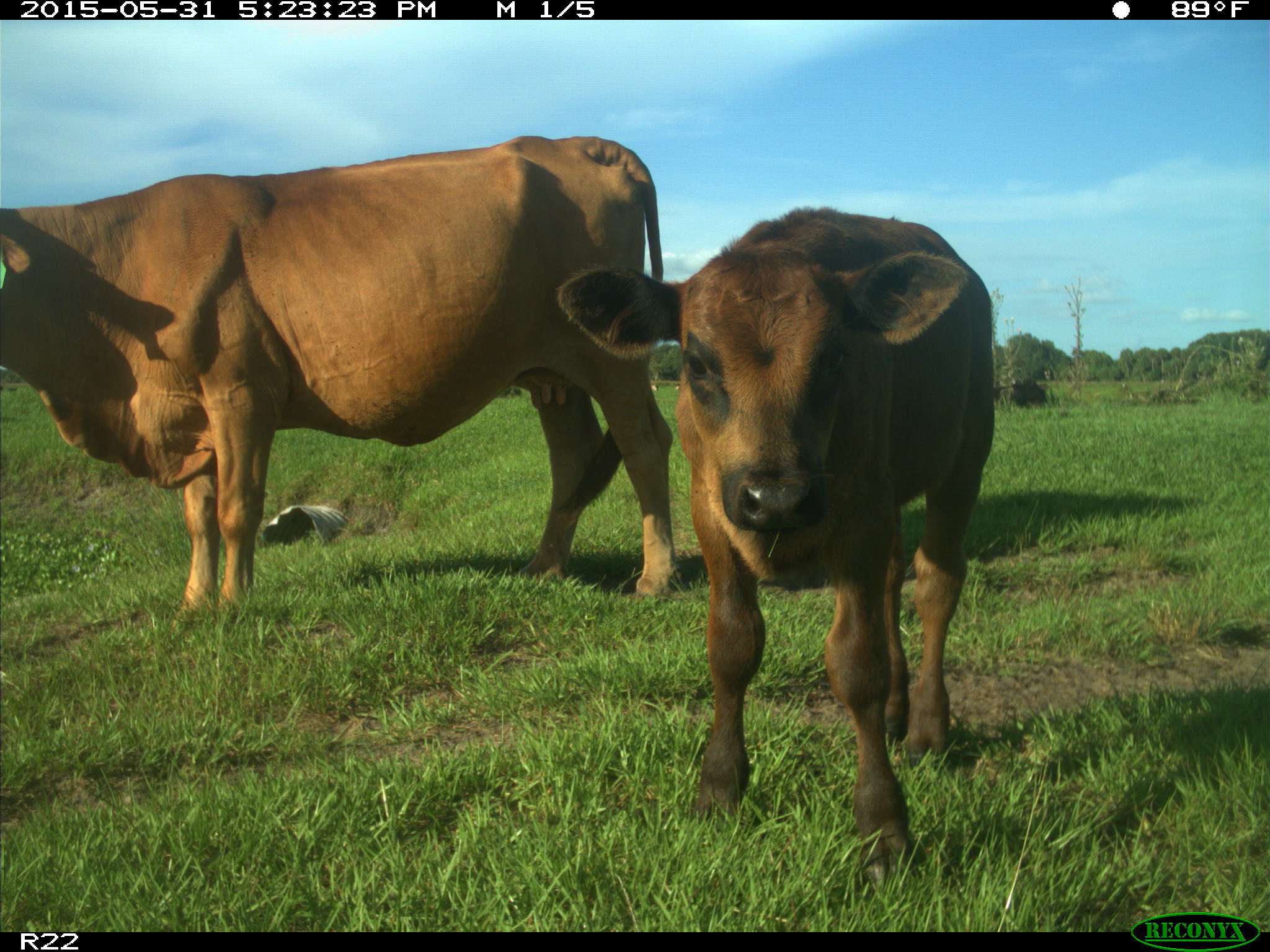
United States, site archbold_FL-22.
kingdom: Animalia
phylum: Chordata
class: Mammalia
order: Artiodactyla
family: Bovidae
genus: Bos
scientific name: Bos taurus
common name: domestic cow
Bos taurus (domestic cow).